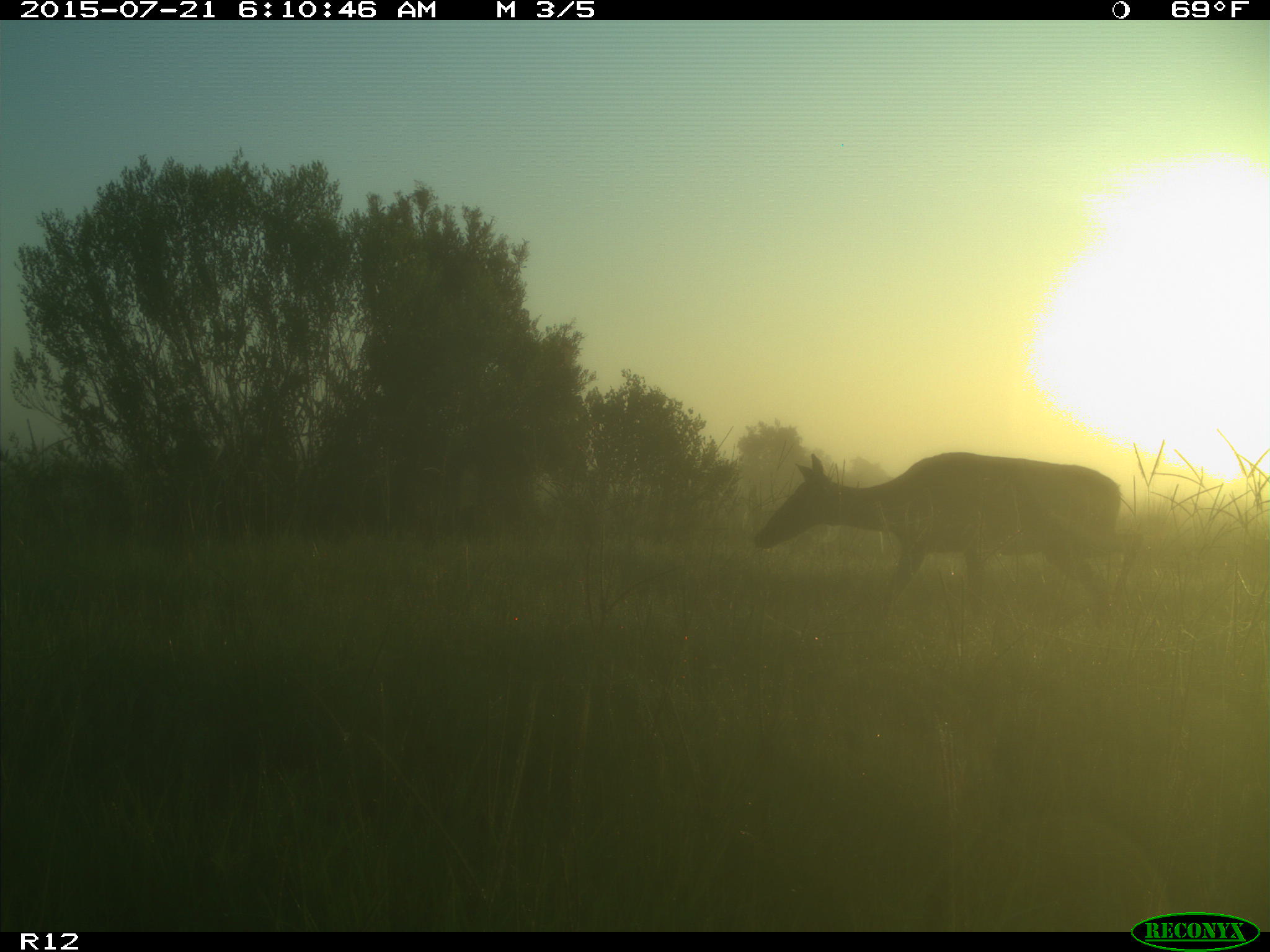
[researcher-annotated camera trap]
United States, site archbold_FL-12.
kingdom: Animalia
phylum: Chordata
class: Mammalia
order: Artiodactyla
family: Cervidae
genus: Odocoileus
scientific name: Odocoileus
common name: deer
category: unidentified deer